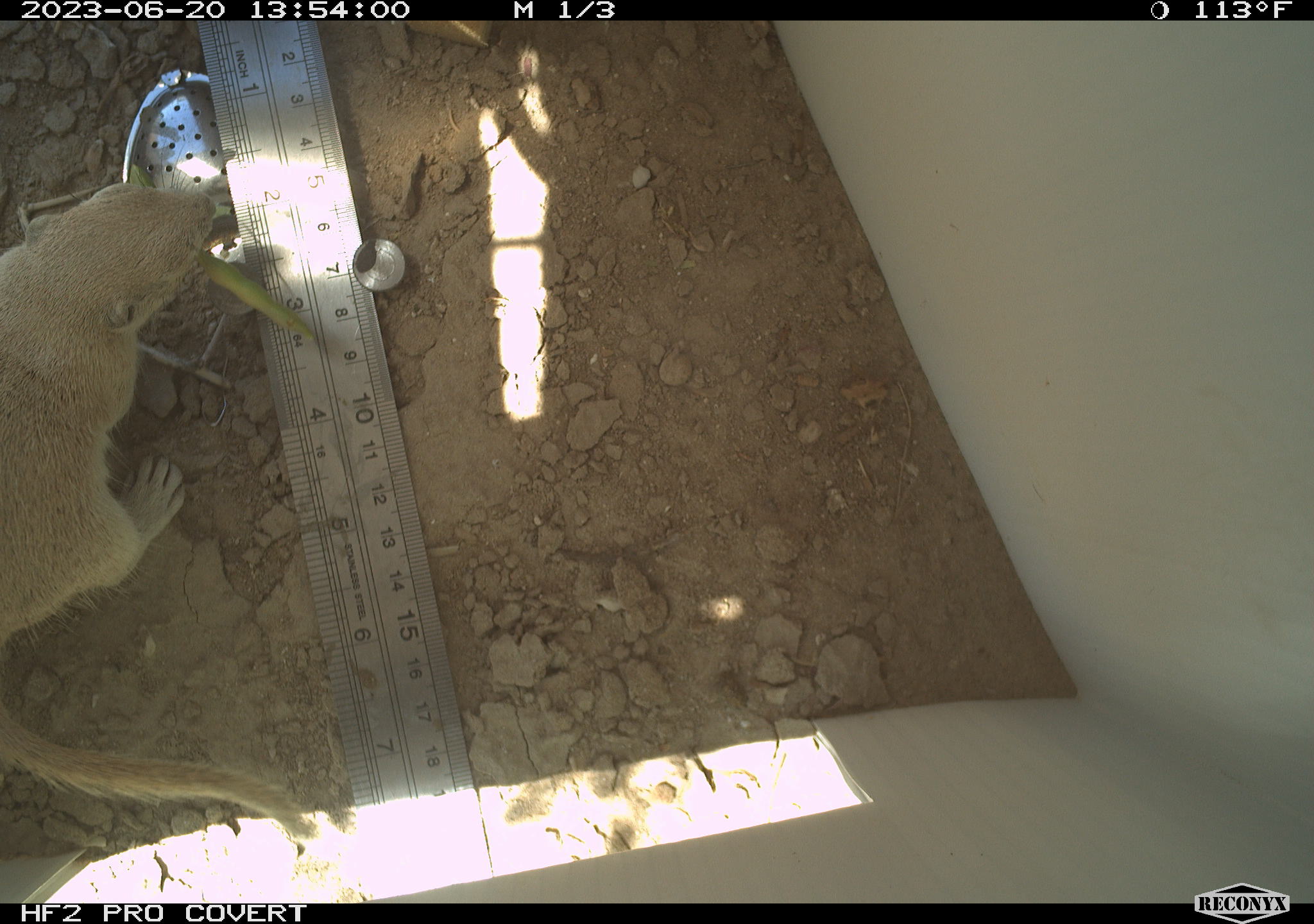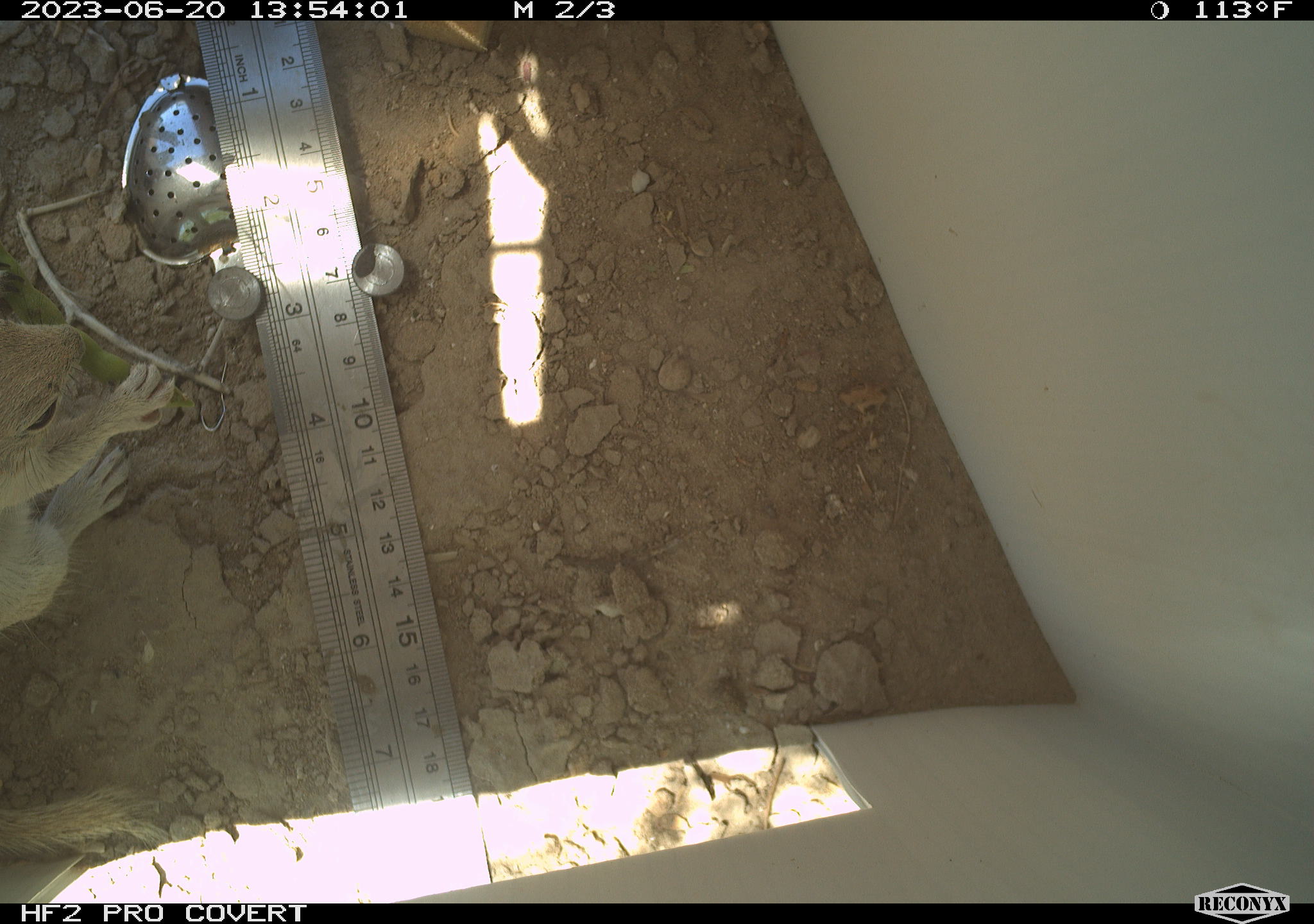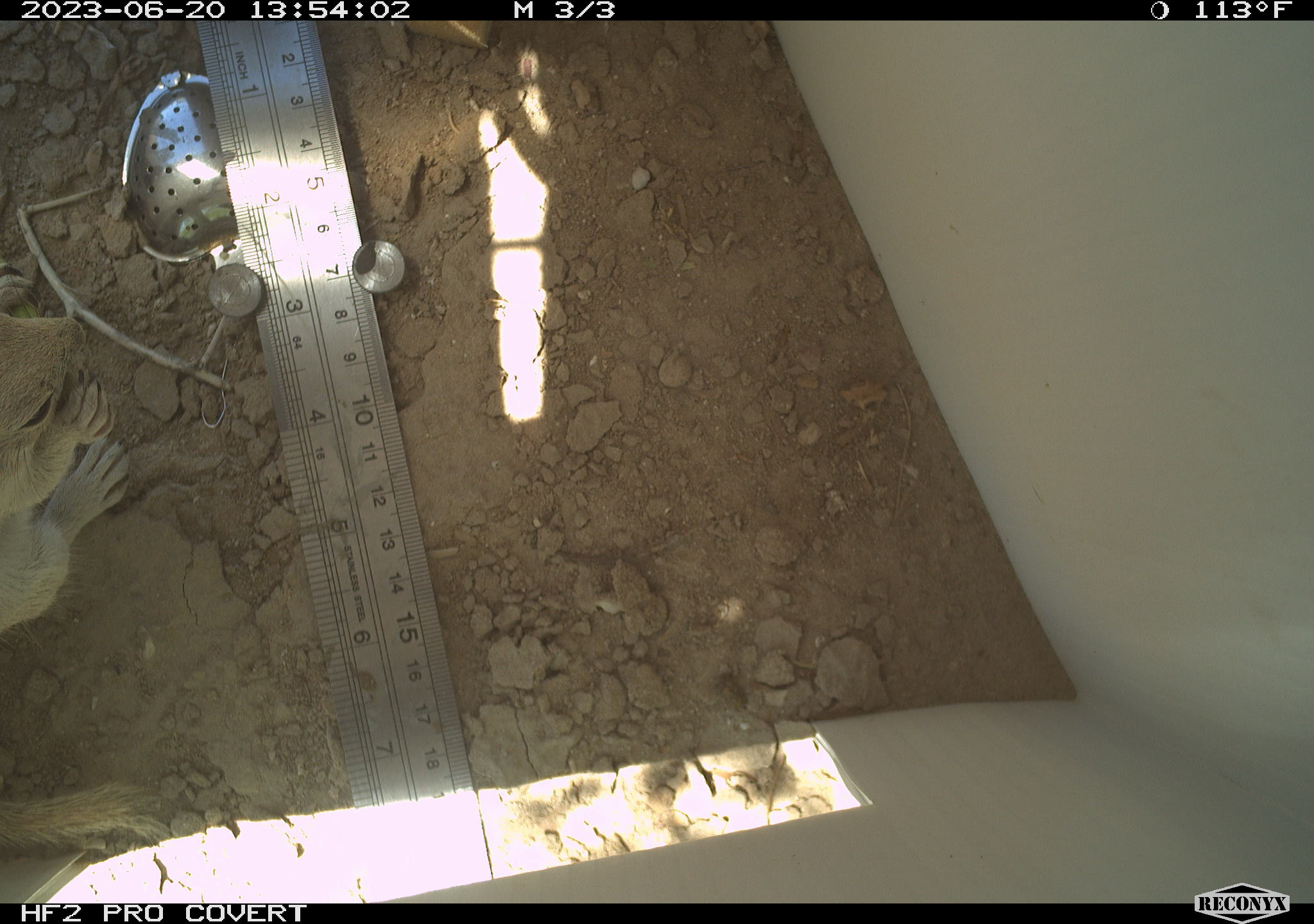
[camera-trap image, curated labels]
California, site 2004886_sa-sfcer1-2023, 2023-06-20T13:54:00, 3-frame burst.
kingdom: Animalia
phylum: Chordata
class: Mammalia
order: Rodentia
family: Sciuridae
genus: Xerospermophilus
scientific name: Xerospermophilus tereticaudus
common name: round-tailed ground squirrel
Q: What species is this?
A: Round-tailed ground squirrel (Xerospermophilus tereticaudus).